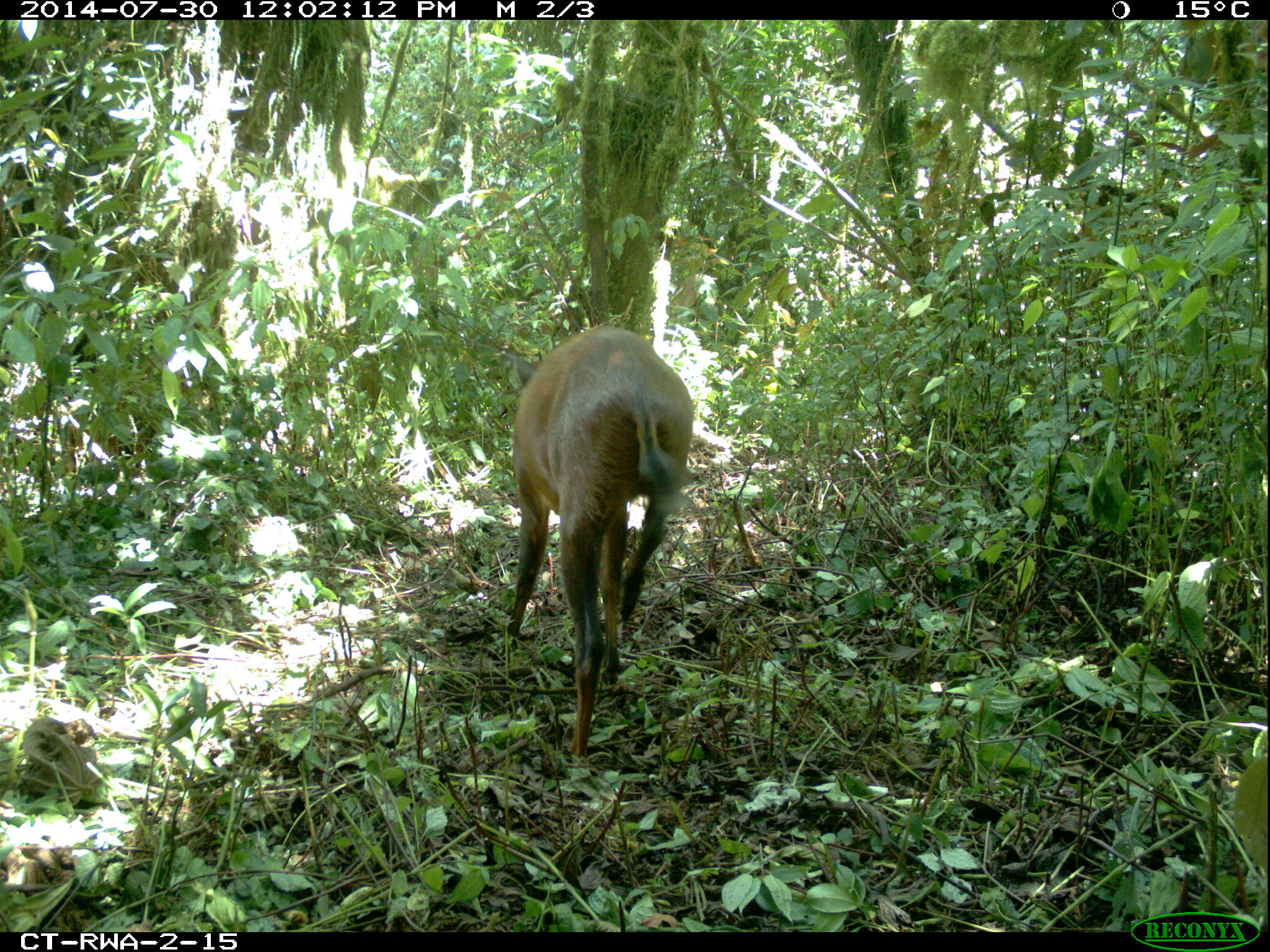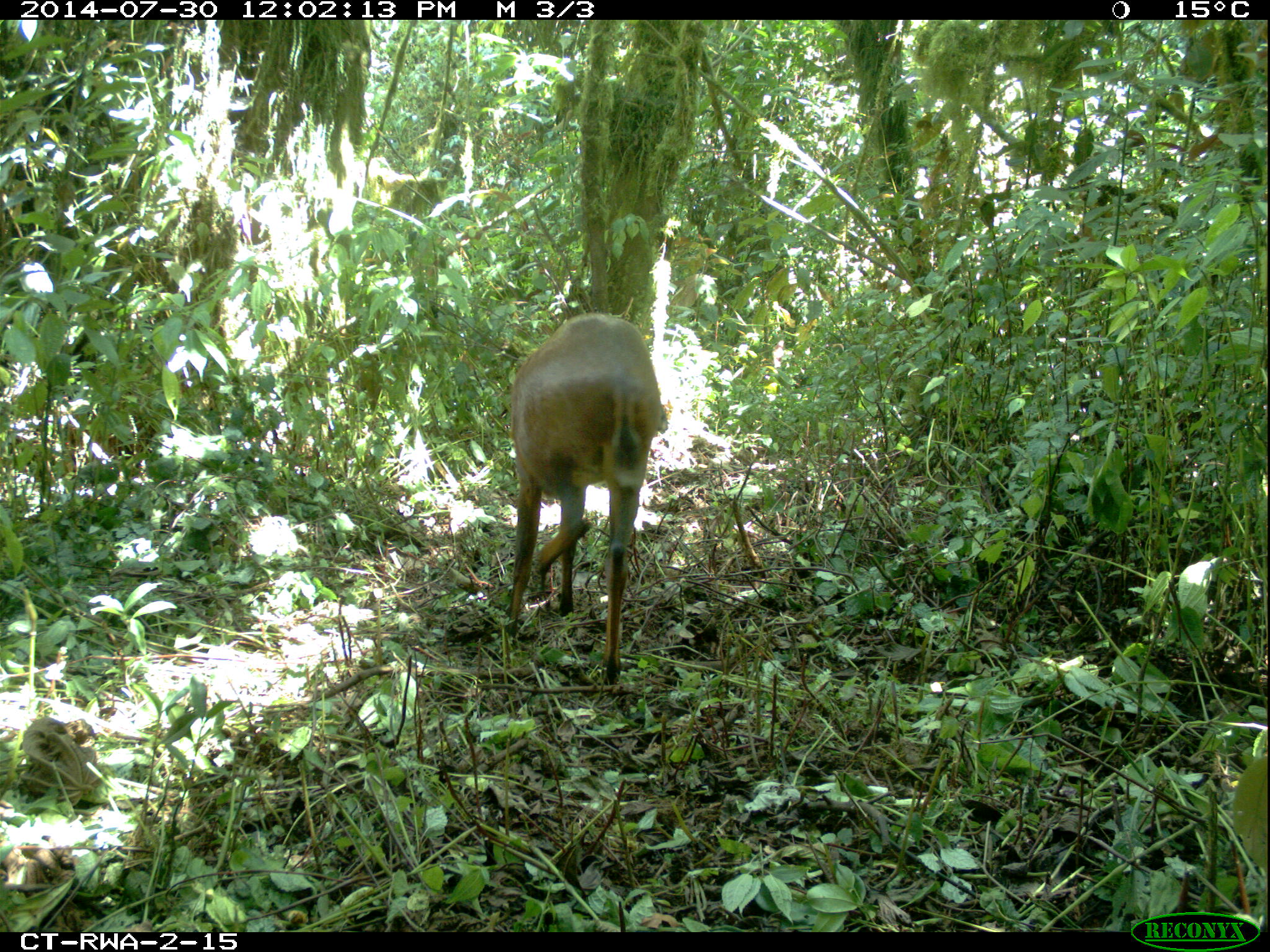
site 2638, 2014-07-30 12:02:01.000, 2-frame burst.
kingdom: Animalia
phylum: Chordata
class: Mammalia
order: Artiodactyla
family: Bovidae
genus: Cephalophus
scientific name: Cephalophus nigrifrons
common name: black-fronted duiker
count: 1